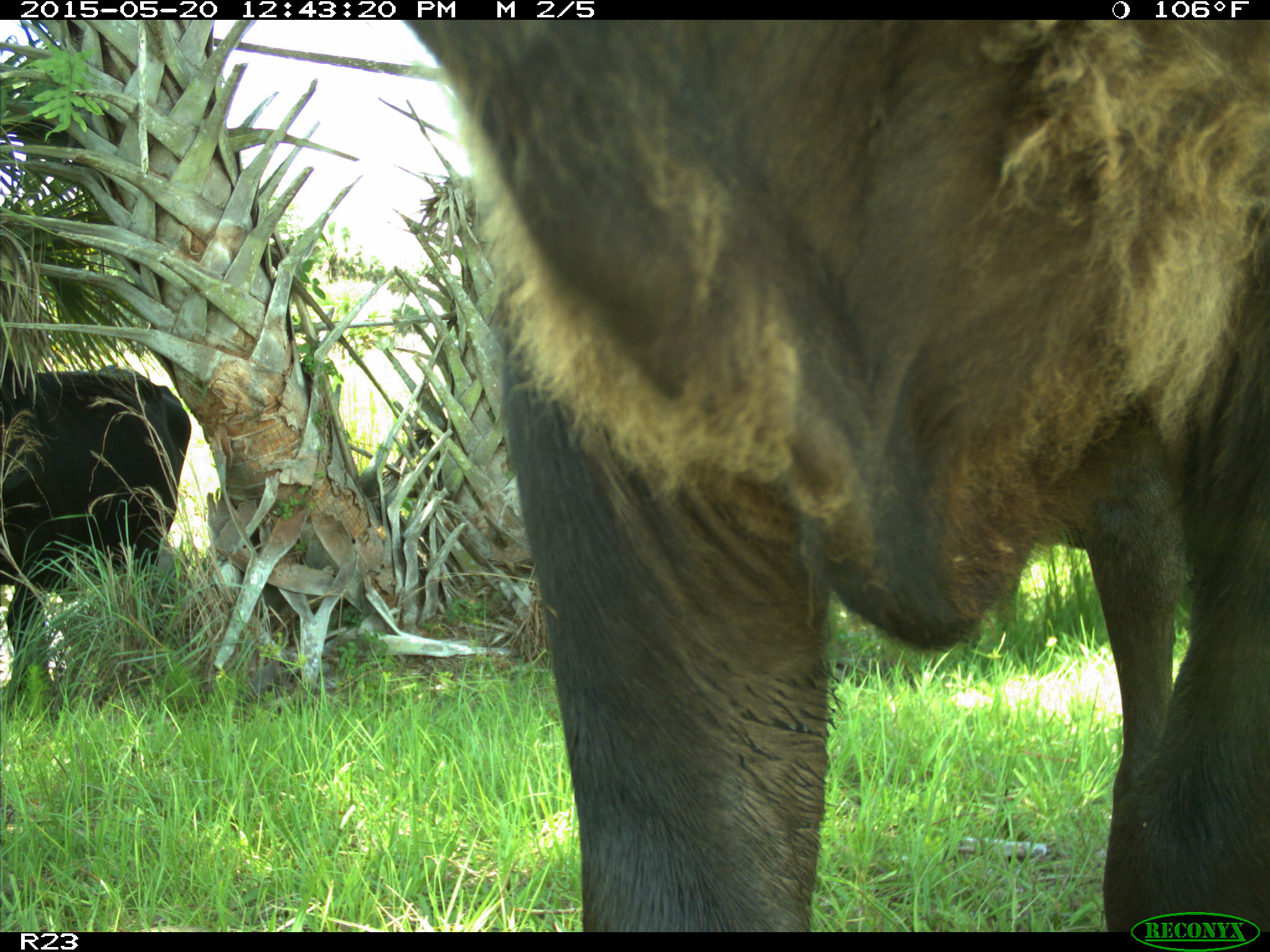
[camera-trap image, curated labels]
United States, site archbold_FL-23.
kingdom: Animalia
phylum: Chordata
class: Mammalia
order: Artiodactyla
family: Bovidae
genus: Bos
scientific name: Bos taurus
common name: domestic cow